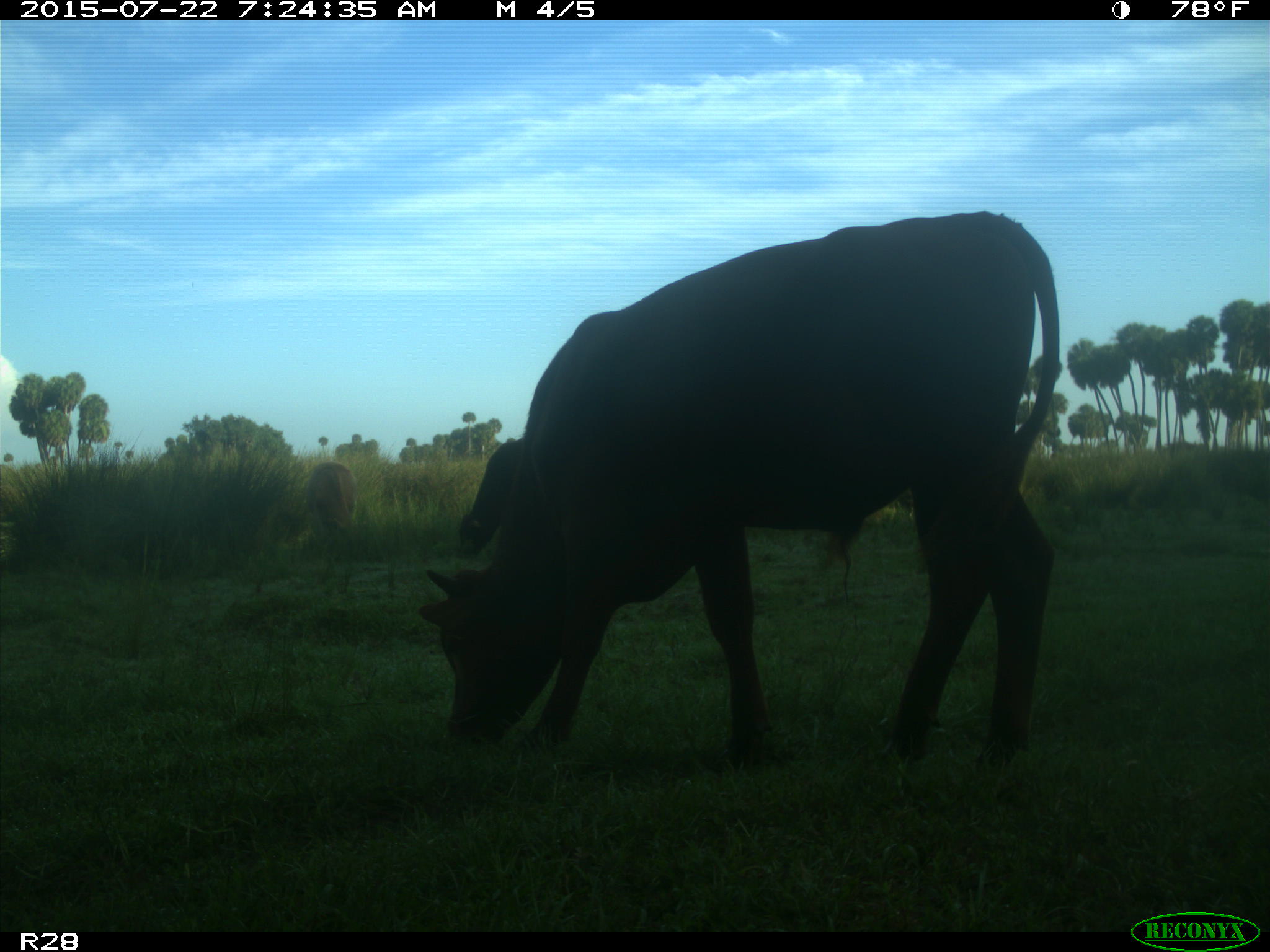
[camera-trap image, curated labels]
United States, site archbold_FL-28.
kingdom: Animalia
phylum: Chordata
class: Mammalia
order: Artiodactyla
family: Bovidae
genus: Bos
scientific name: Bos taurus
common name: domestic cow